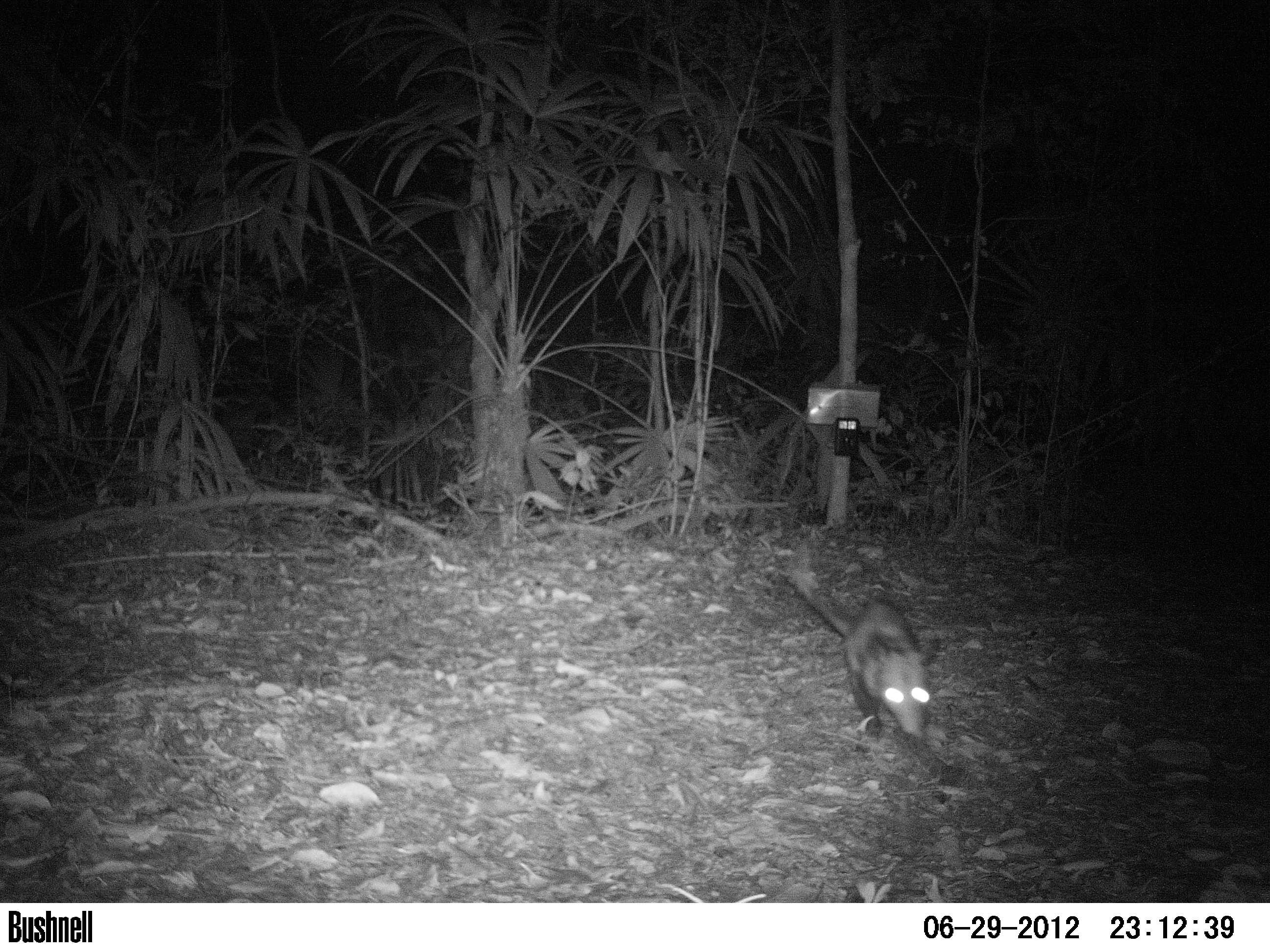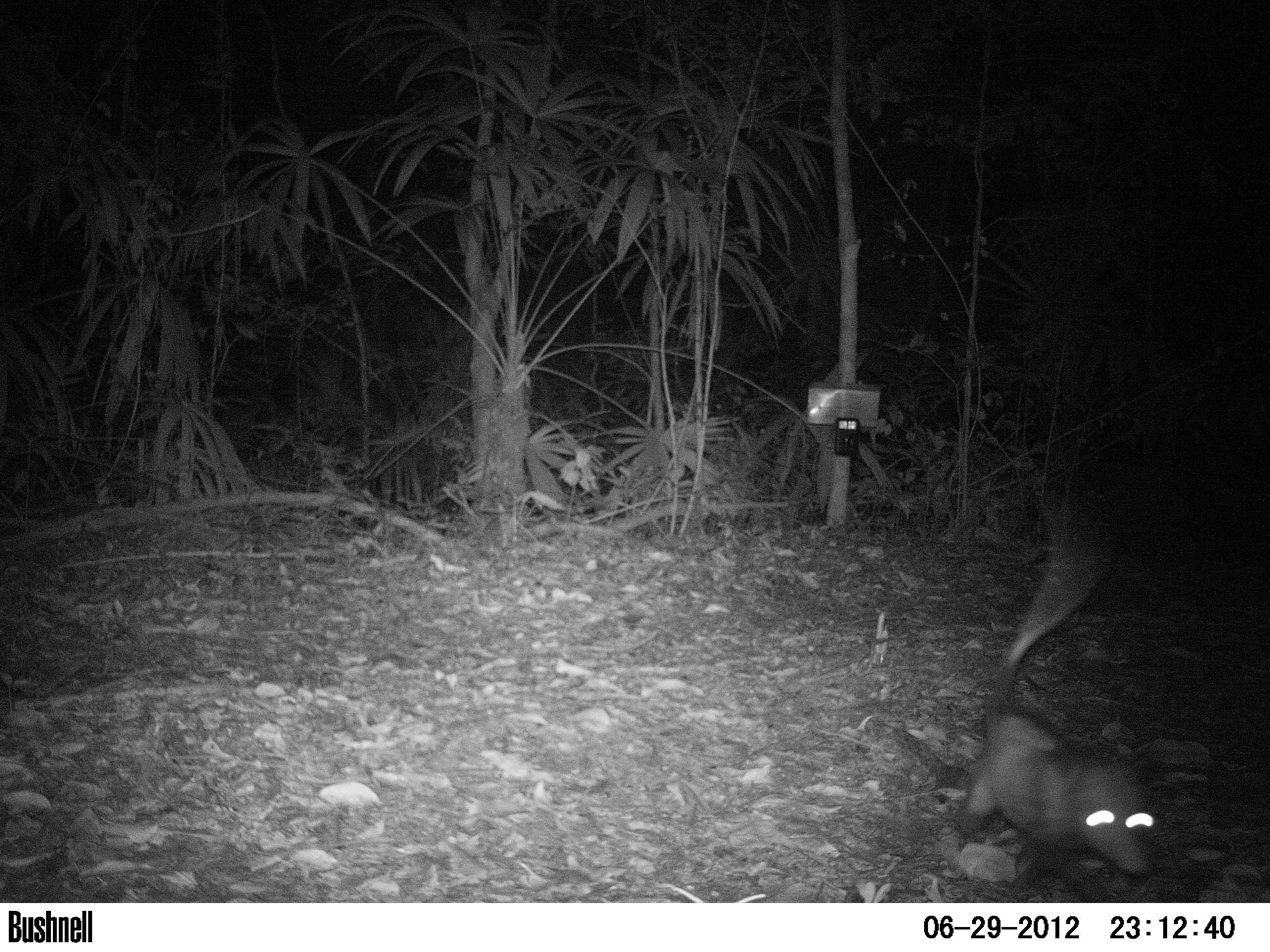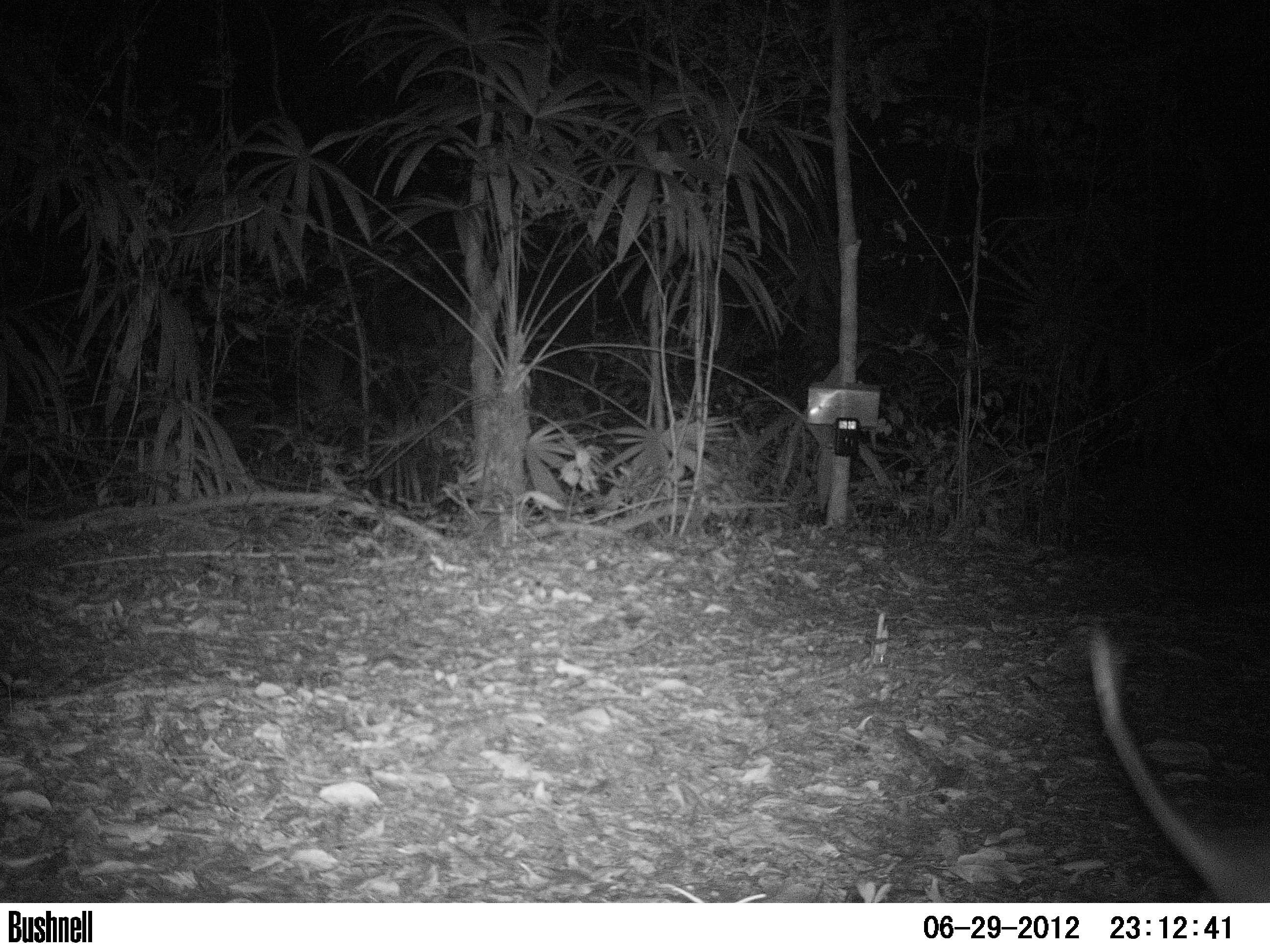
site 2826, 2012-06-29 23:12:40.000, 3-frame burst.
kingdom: Animalia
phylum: Chordata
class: Mammalia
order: Didelphimorphia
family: Didelphidae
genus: Didelphis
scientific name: Didelphis virginiana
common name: virginia opossum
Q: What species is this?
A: Didelphis virginiana (virginia opossum).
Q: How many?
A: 1.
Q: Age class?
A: Adult.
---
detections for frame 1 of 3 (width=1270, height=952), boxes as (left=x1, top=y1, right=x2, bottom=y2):
didelphis virginiana: (left=784, top=567, right=942, bottom=743)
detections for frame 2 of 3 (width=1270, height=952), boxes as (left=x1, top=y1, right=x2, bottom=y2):
didelphis virginiana: (left=951, top=500, right=1159, bottom=901)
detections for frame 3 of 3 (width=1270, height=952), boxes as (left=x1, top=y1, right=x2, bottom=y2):
didelphis virginiana: (left=1085, top=620, right=1270, bottom=903)